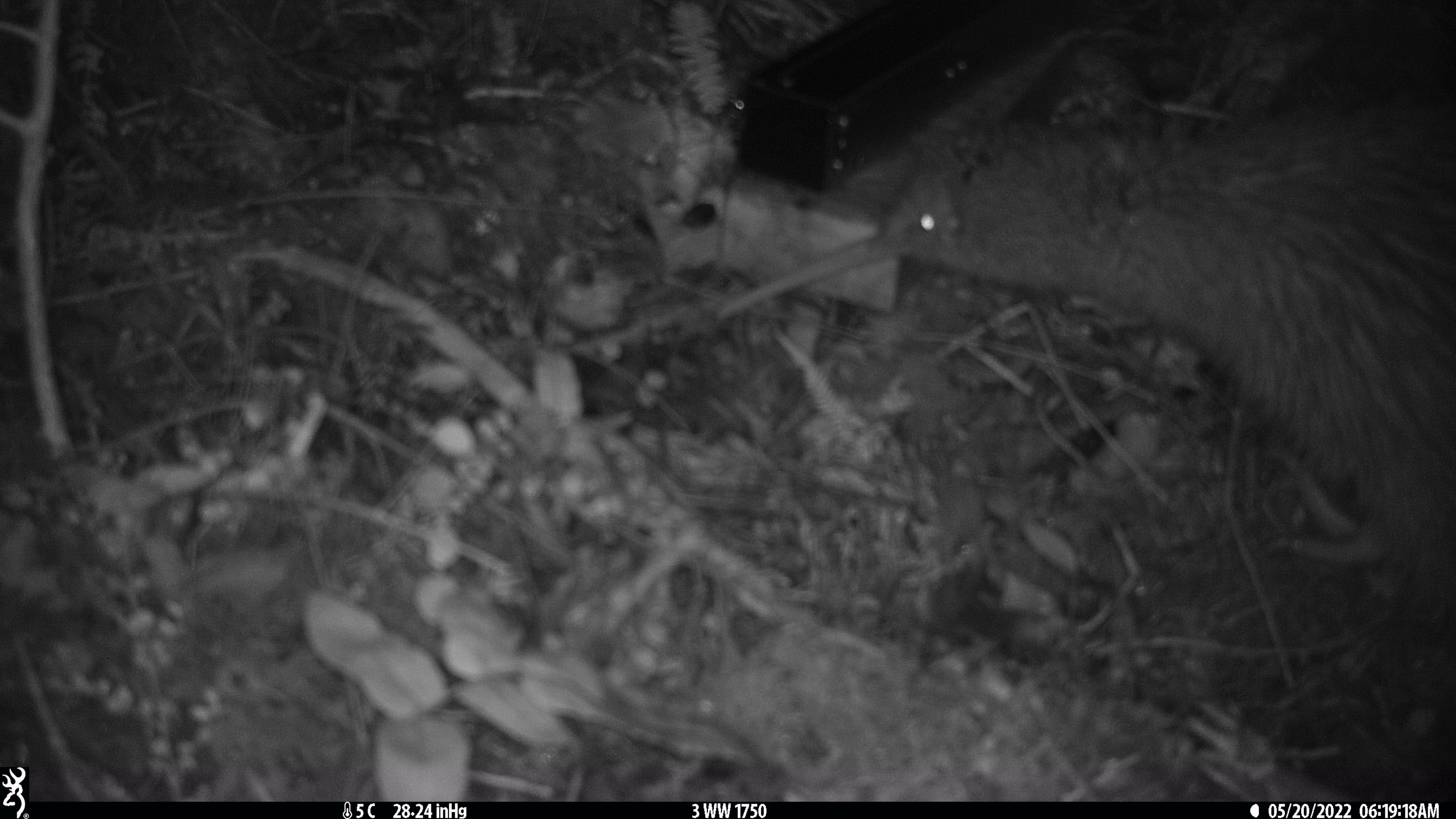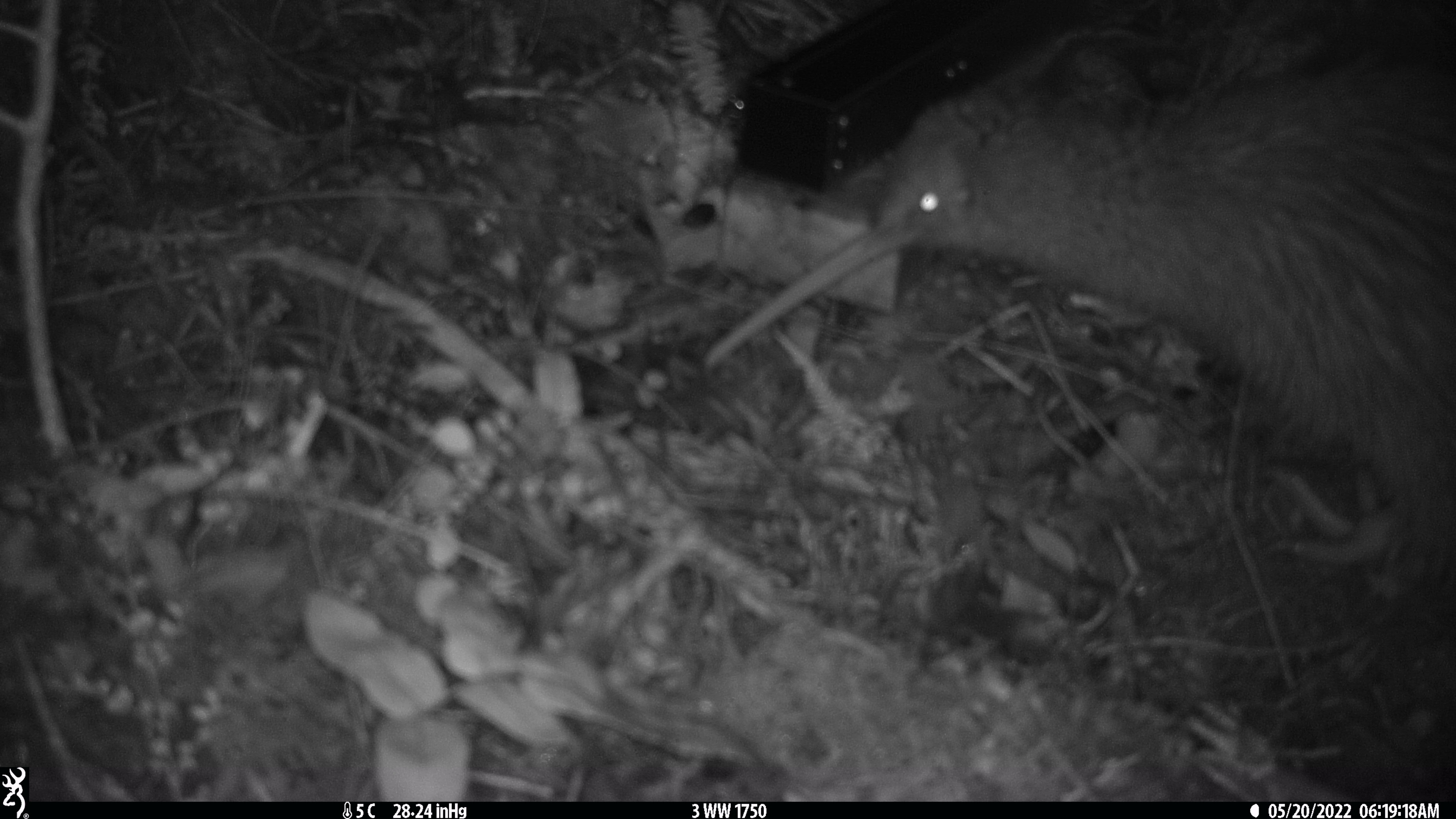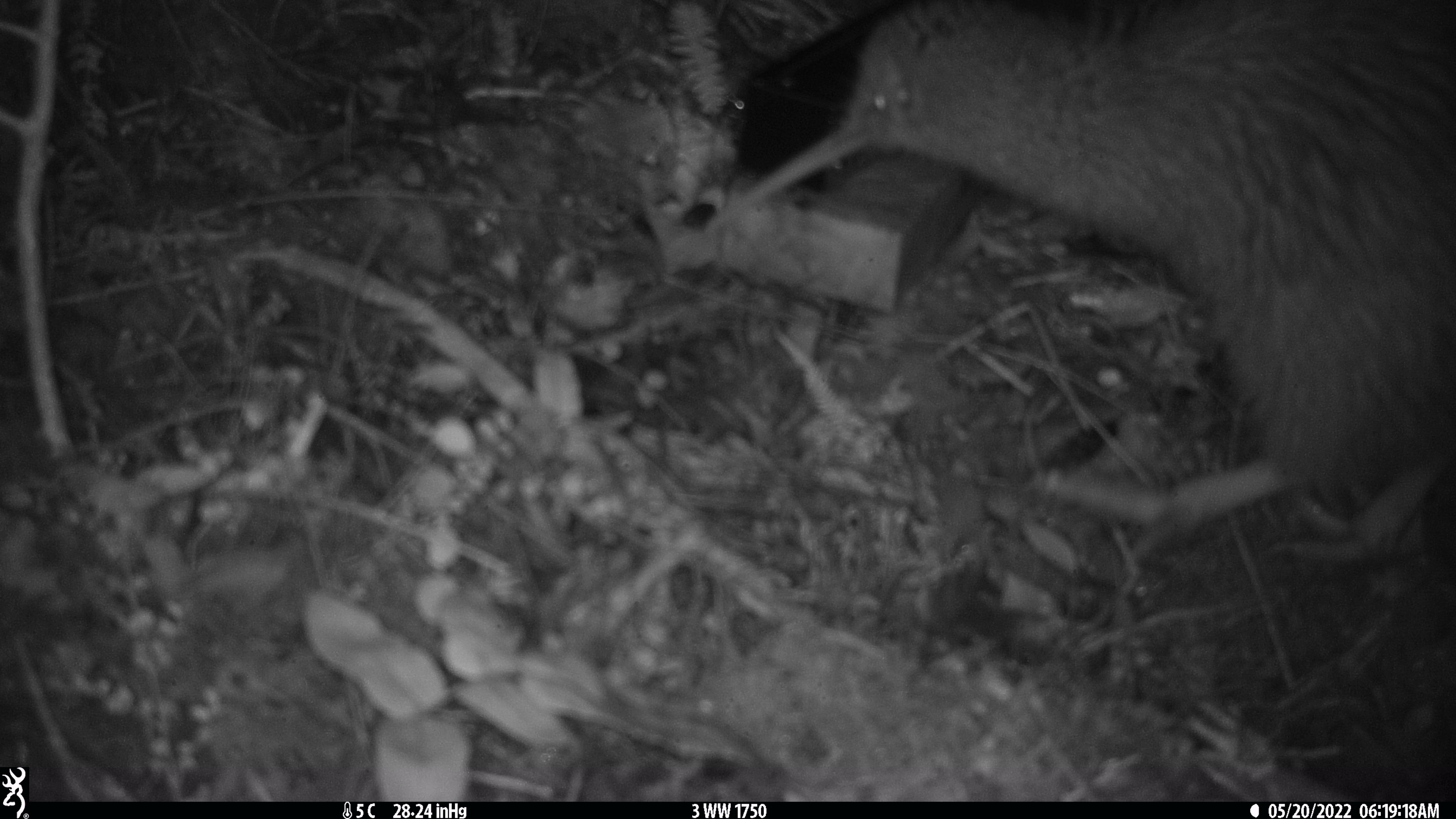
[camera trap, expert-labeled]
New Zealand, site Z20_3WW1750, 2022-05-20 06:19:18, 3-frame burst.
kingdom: Animalia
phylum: Chordata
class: Aves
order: Apterygiformes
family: Apterygidae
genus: Apteryx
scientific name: Apteryx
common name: kiwi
Kiwi (Apteryx).